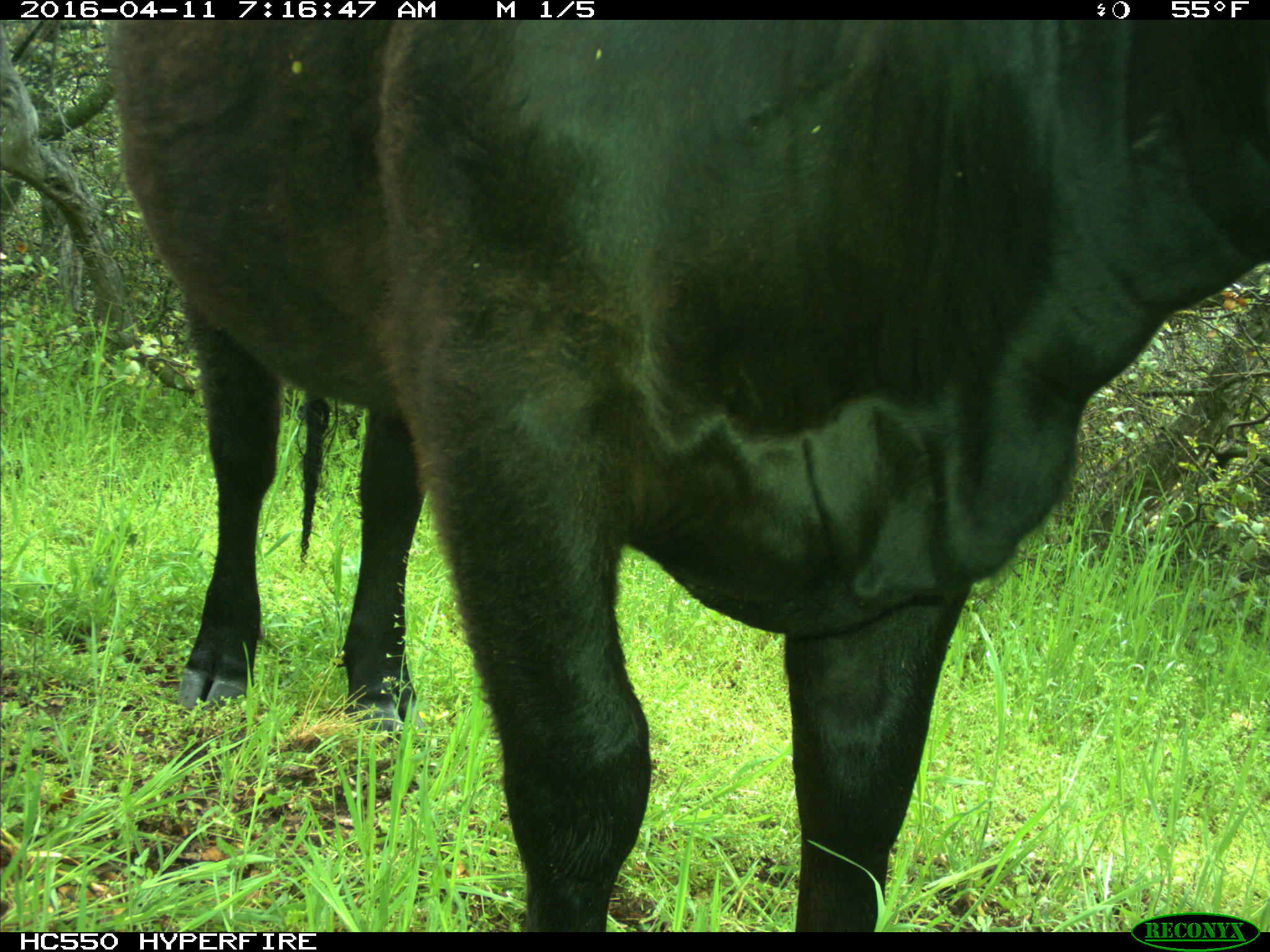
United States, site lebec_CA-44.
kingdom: Animalia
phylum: Chordata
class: Mammalia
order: Artiodactyla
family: Bovidae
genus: Bos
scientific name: Bos taurus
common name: domestic cow